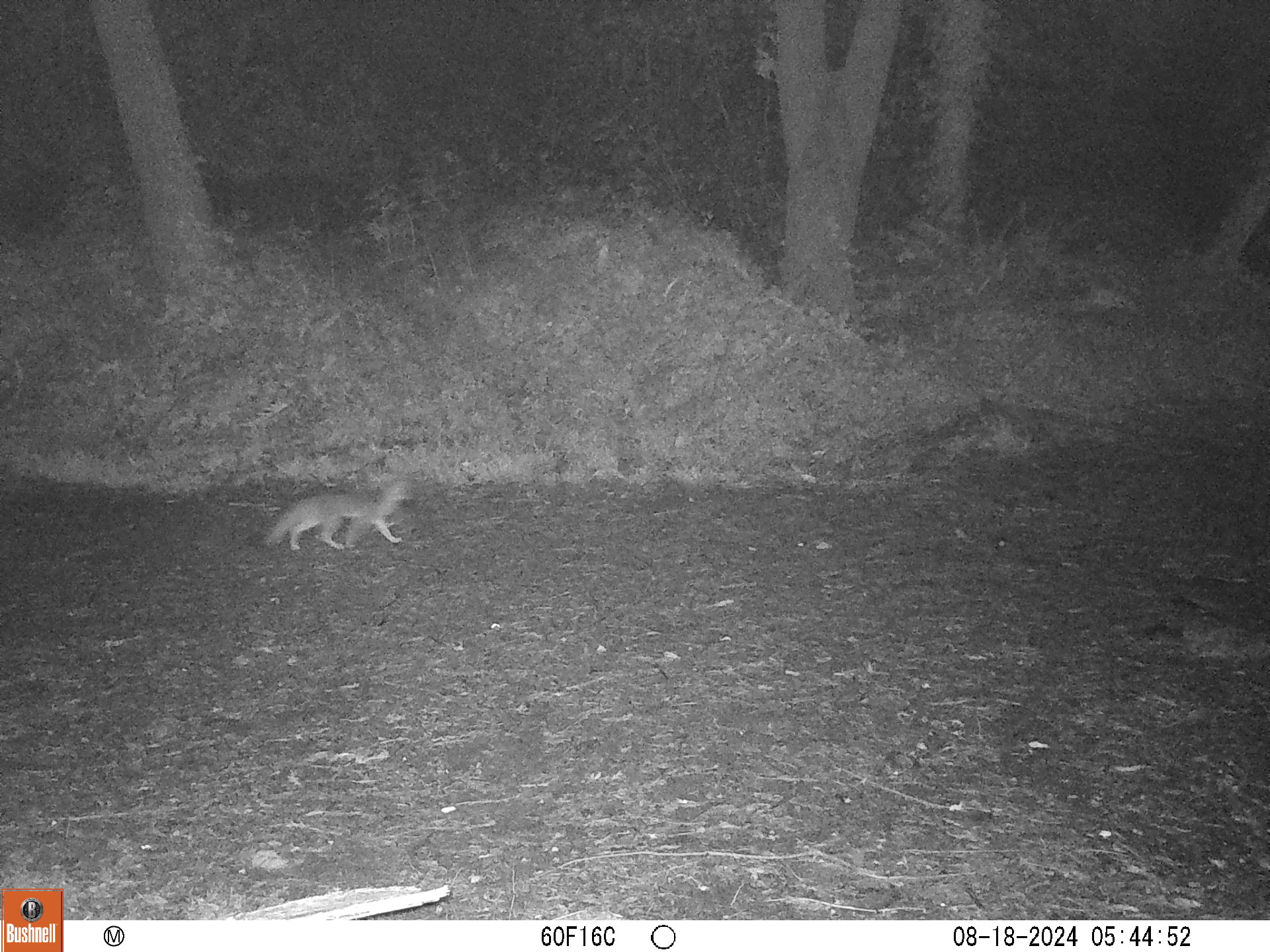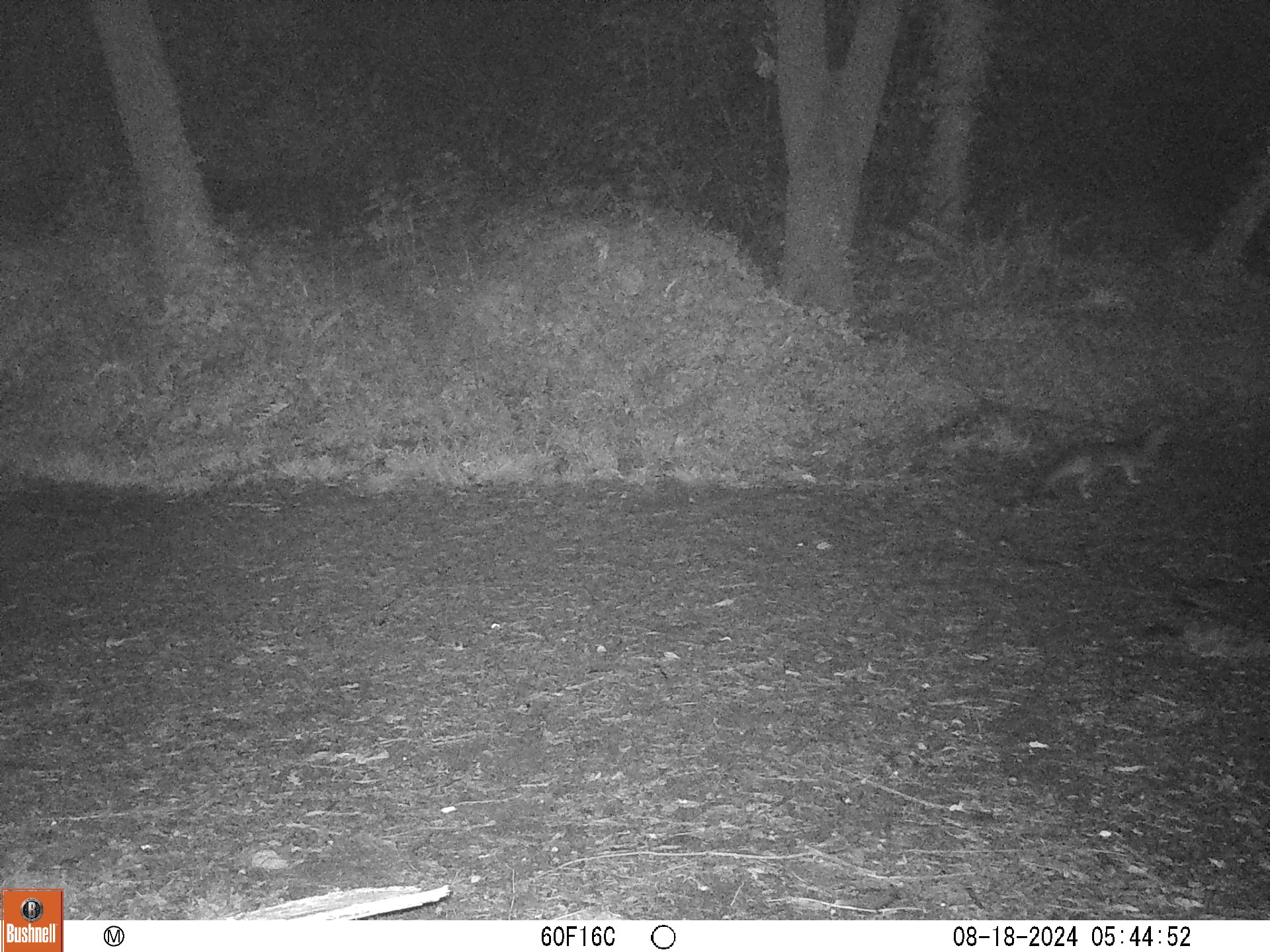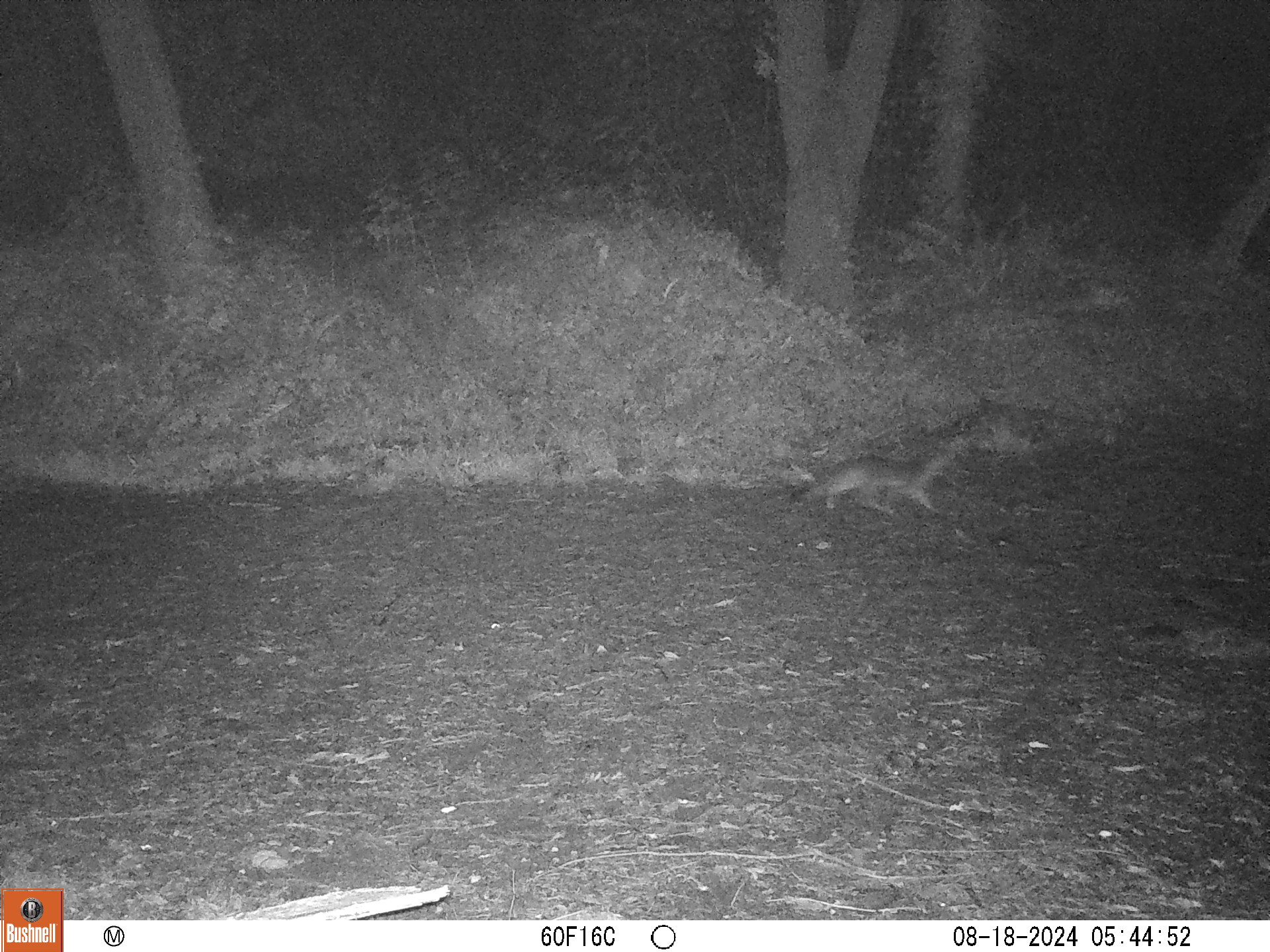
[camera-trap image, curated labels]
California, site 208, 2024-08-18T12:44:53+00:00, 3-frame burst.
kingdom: Animalia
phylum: Chordata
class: Mammalia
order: Carnivora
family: Canidae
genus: Urocyon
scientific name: Urocyon cinereoargenteus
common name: gray fox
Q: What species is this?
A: Gray fox (Urocyon cinereoargenteus).